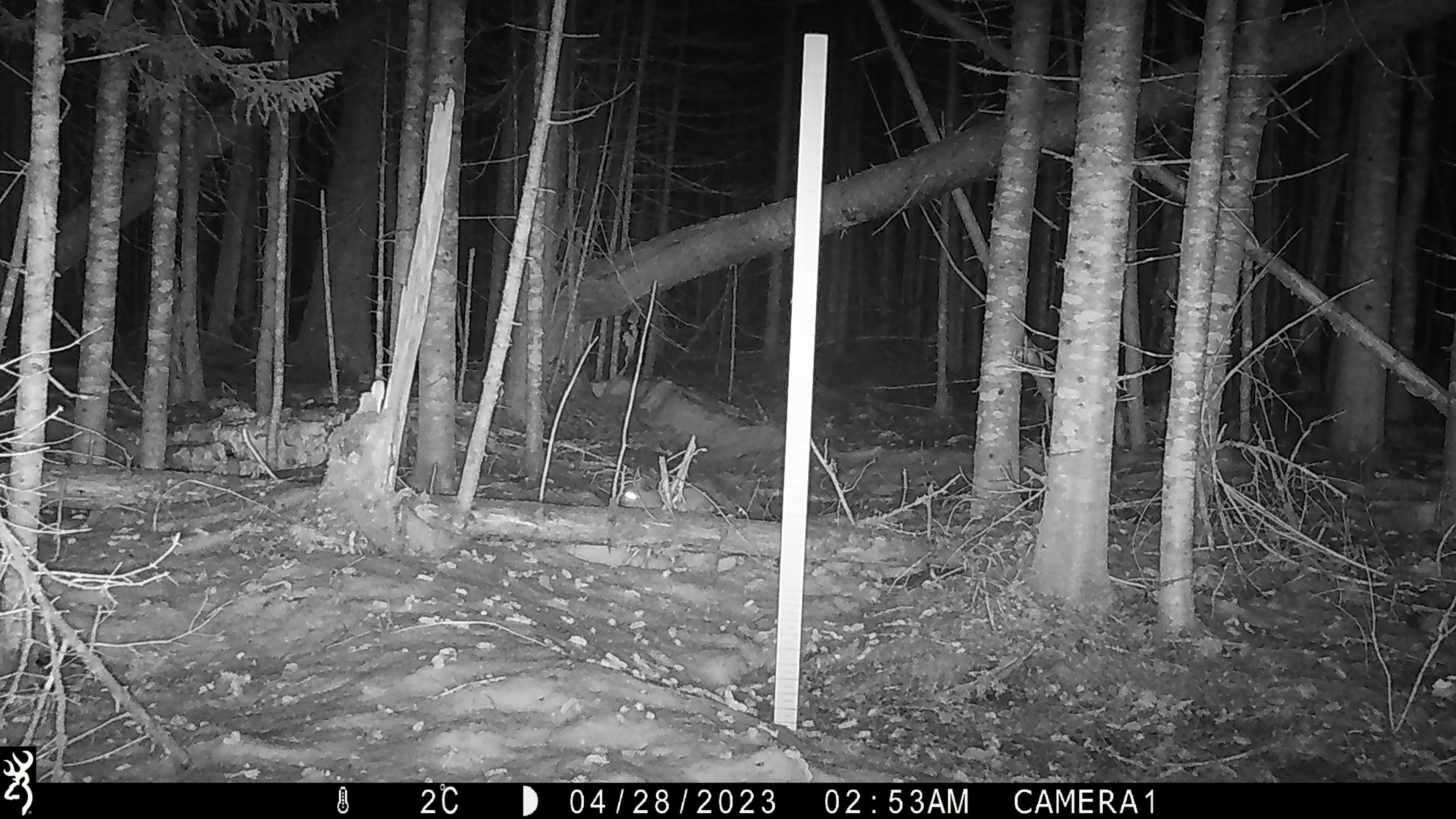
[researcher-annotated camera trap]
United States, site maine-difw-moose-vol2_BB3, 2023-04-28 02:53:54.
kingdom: Animalia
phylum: Chordata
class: Mammalia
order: Lagomorpha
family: Leporidae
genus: Lepus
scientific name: Lepus americanus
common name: snowshoe hare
Snowshoe hare (Lepus americanus).